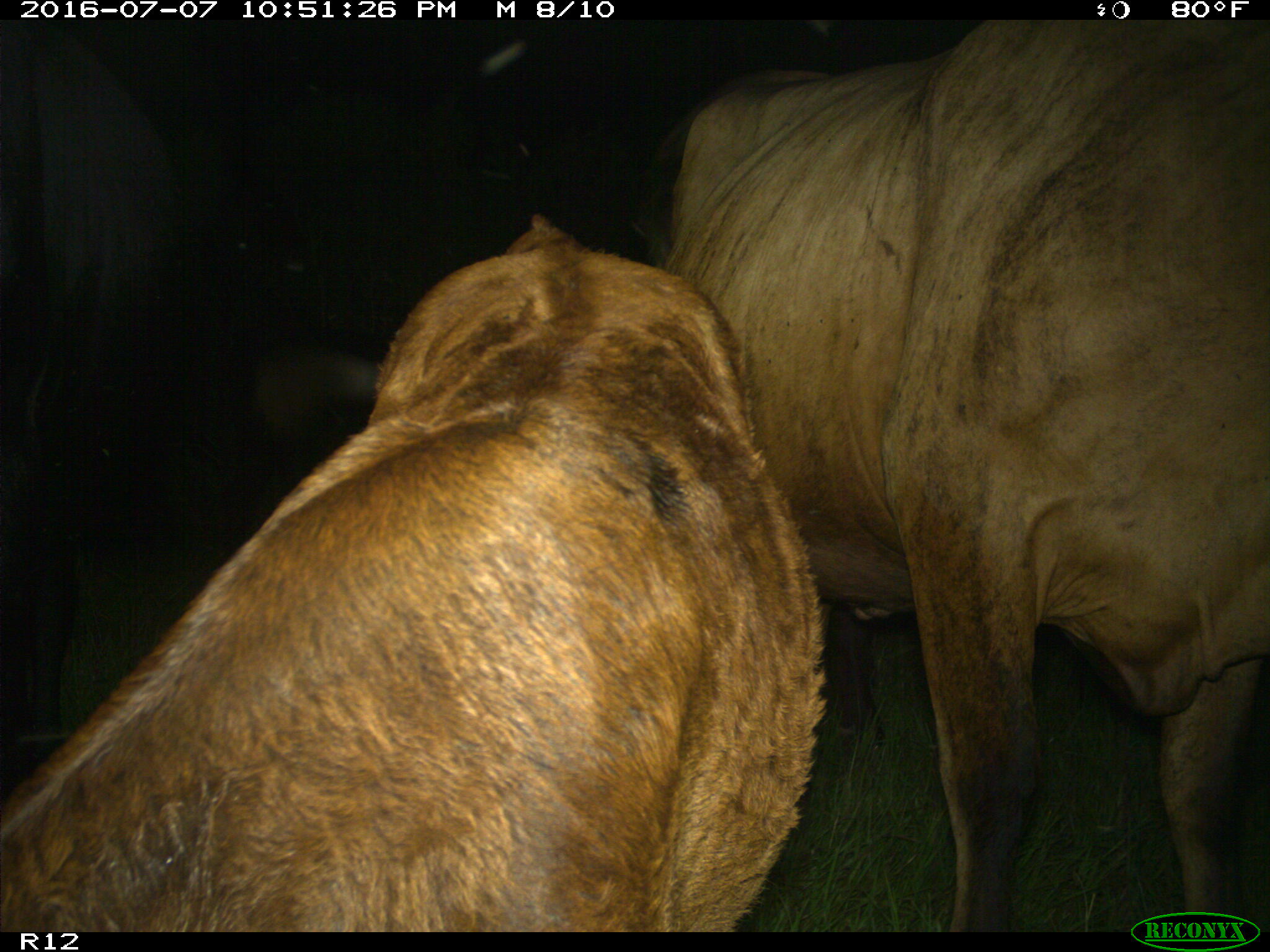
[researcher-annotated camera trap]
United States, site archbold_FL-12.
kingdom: Animalia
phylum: Chordata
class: Mammalia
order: Artiodactyla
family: Bovidae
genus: Bos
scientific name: Bos taurus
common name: domestic cow